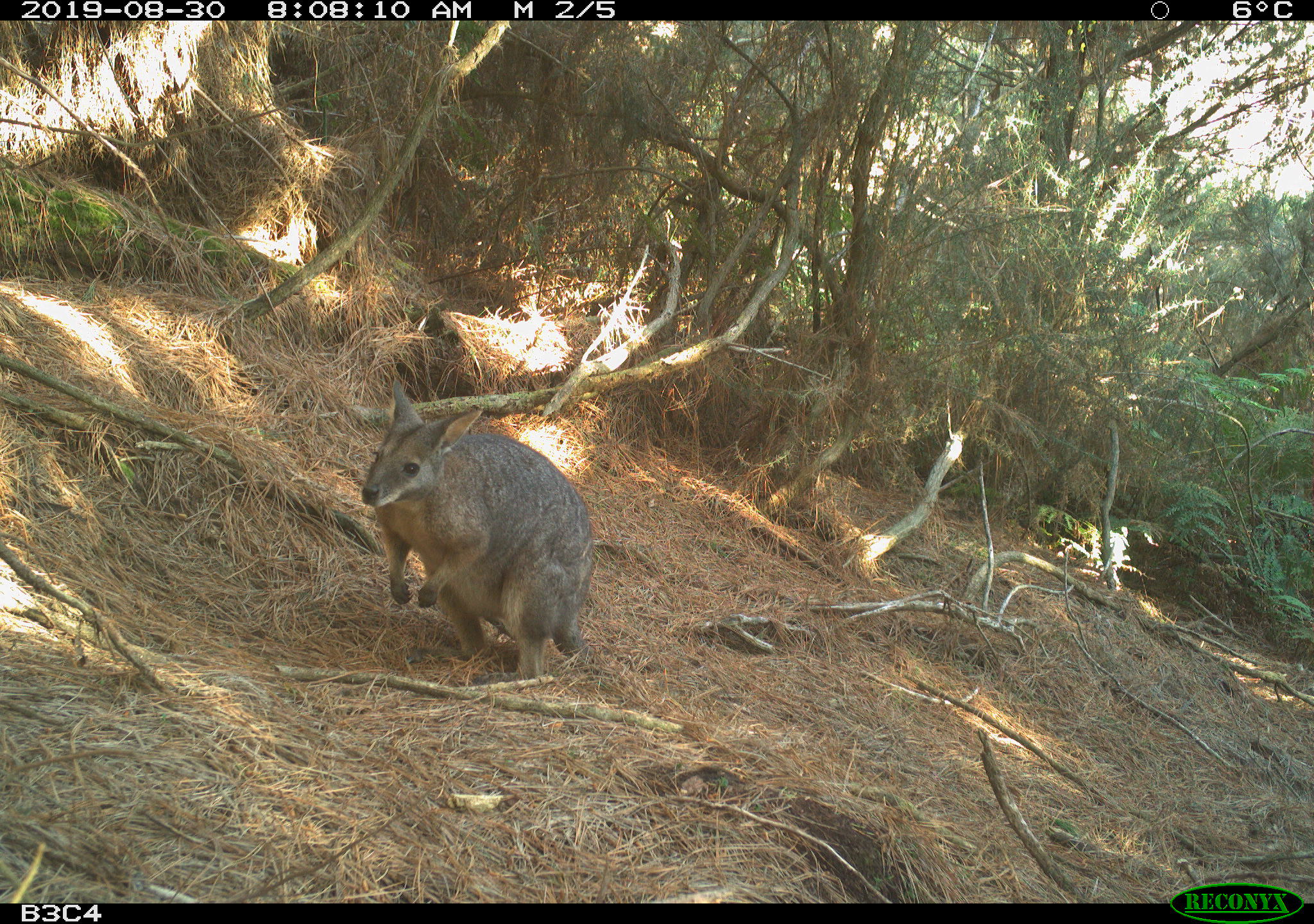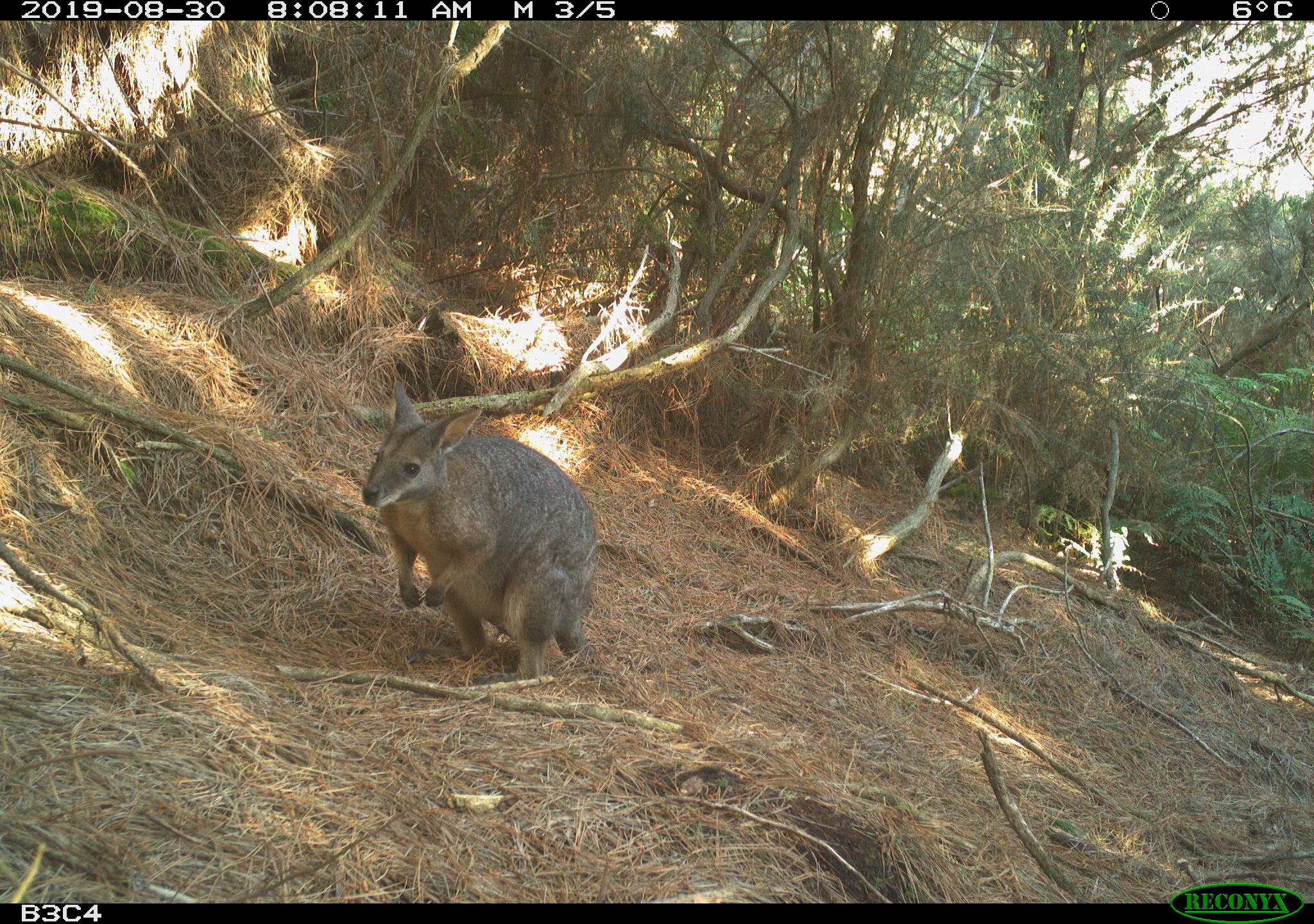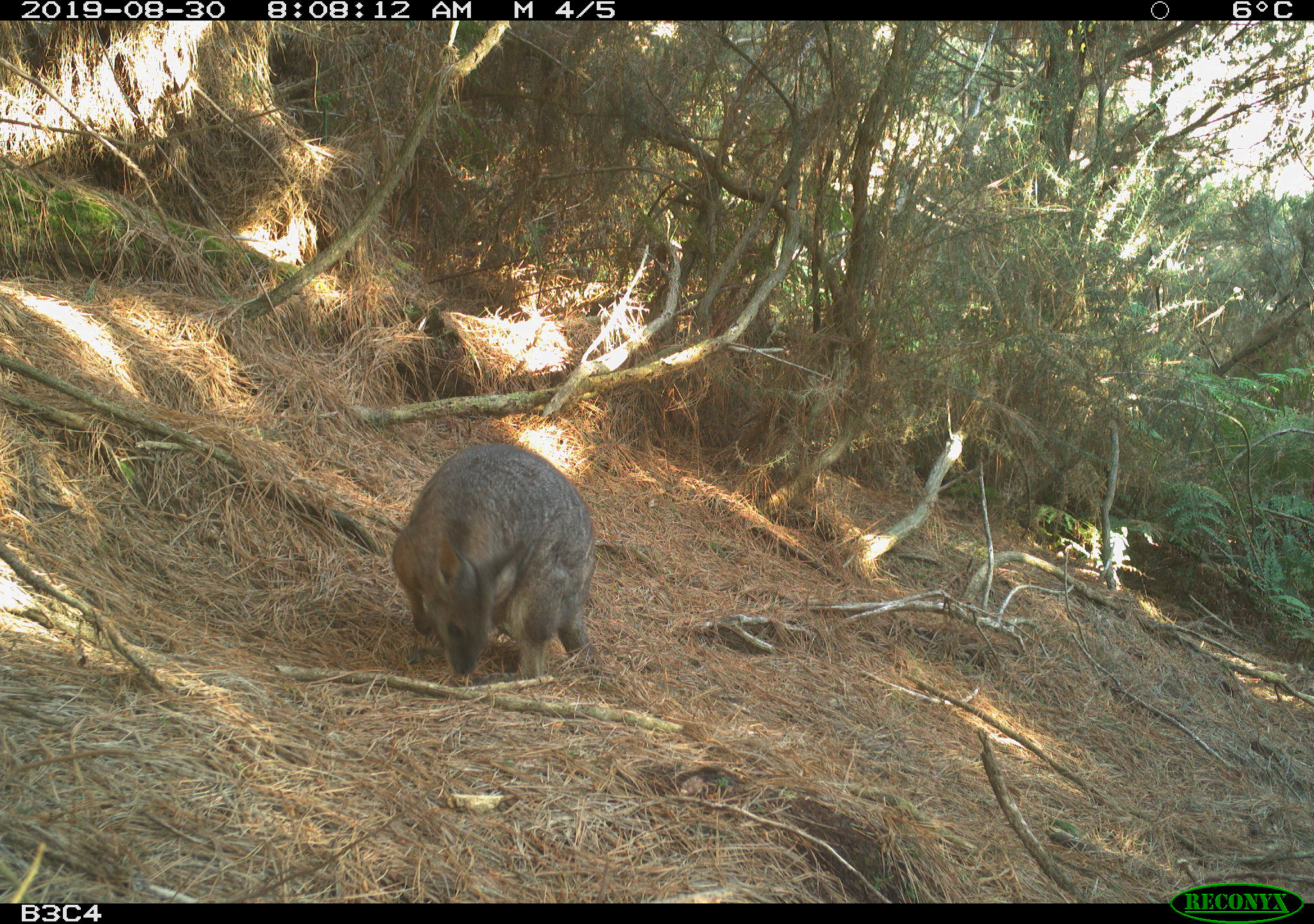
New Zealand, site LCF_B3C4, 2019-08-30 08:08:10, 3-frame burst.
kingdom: Animalia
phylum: Chordata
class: Mammalia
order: Diprotodontia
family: Macropodidae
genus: Notamacropus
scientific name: Notamacropus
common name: wallaby